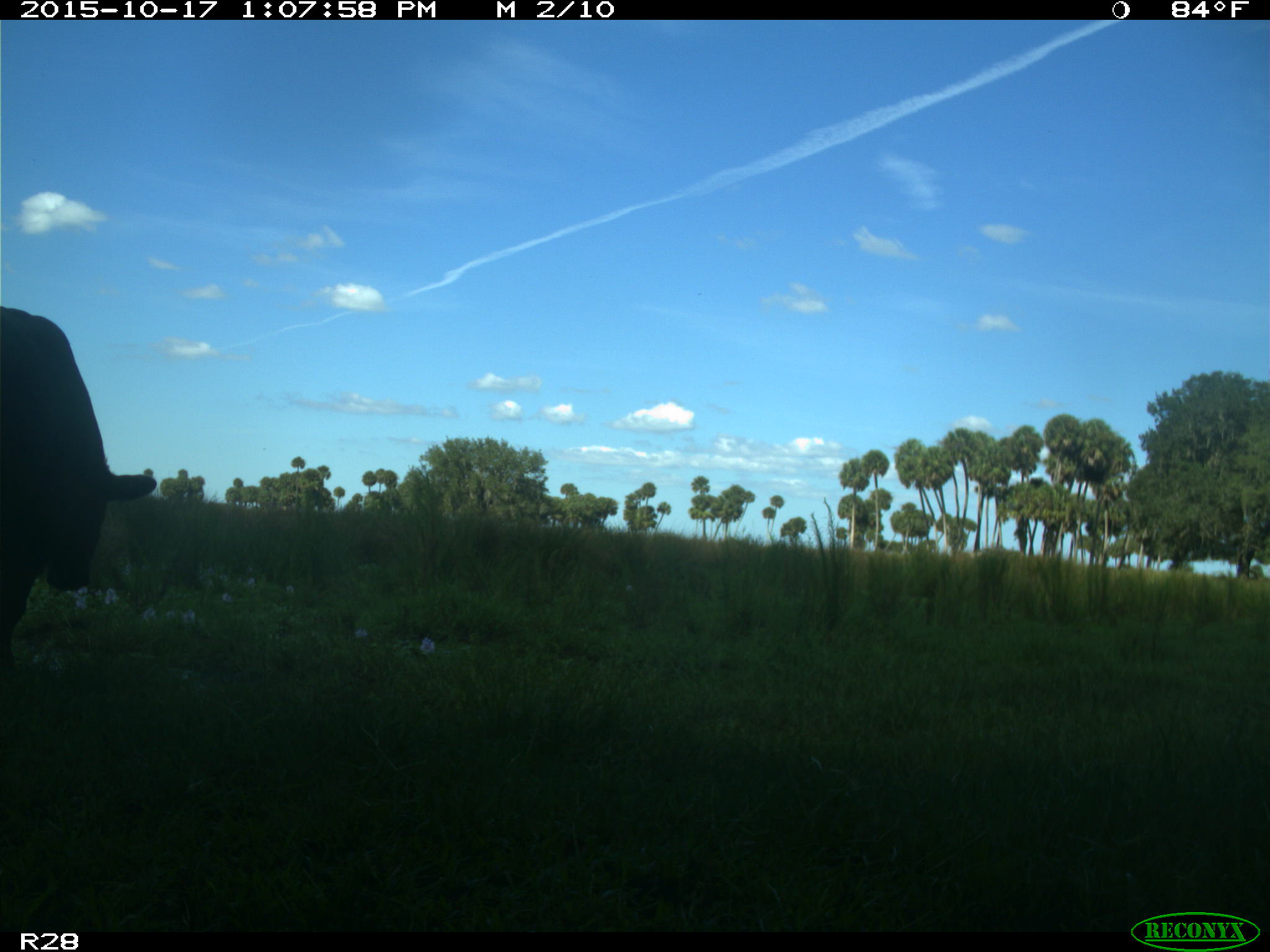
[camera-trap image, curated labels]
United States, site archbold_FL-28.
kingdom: Animalia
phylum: Chordata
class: Mammalia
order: Artiodactyla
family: Bovidae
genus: Bos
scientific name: Bos taurus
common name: domestic cow